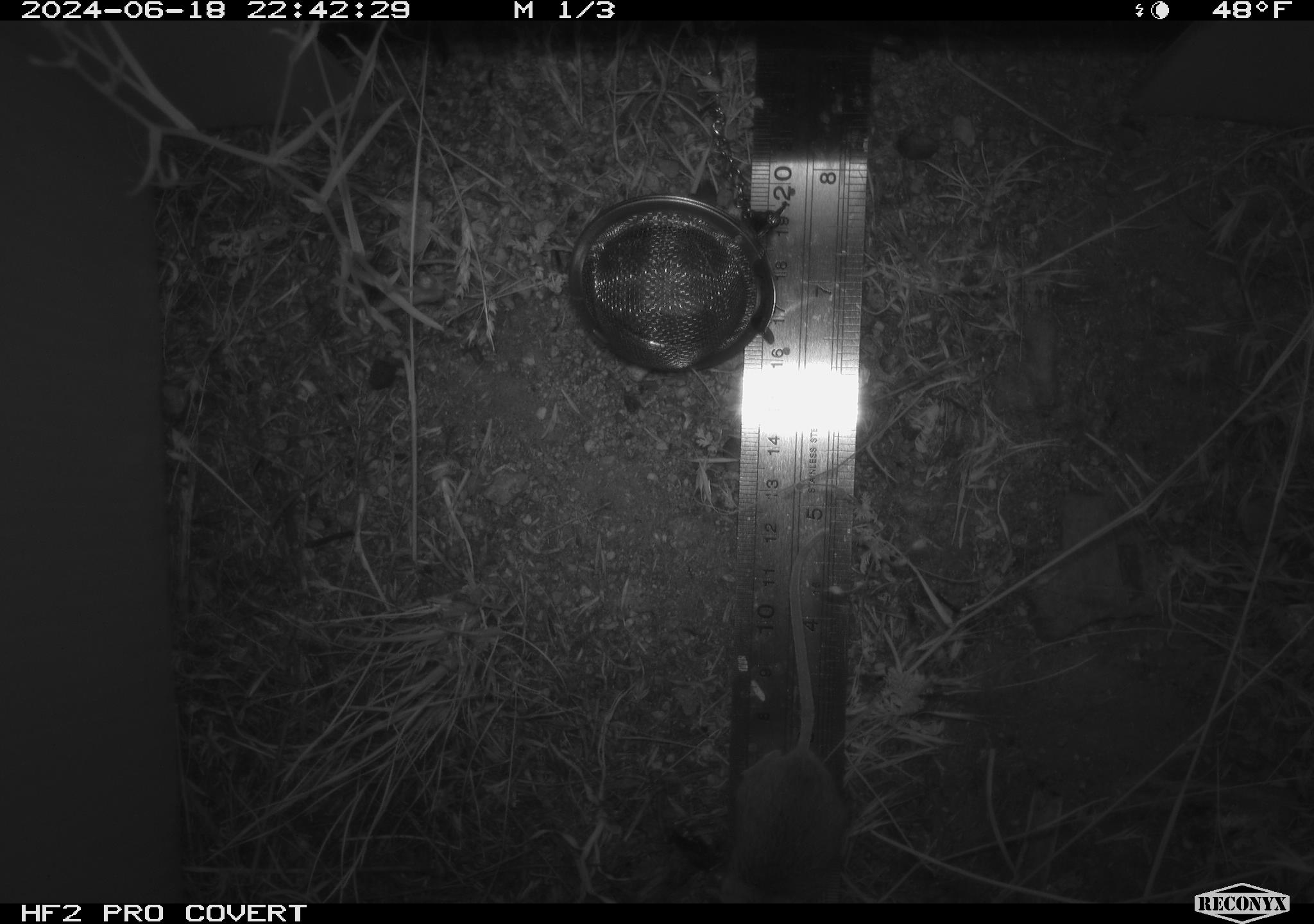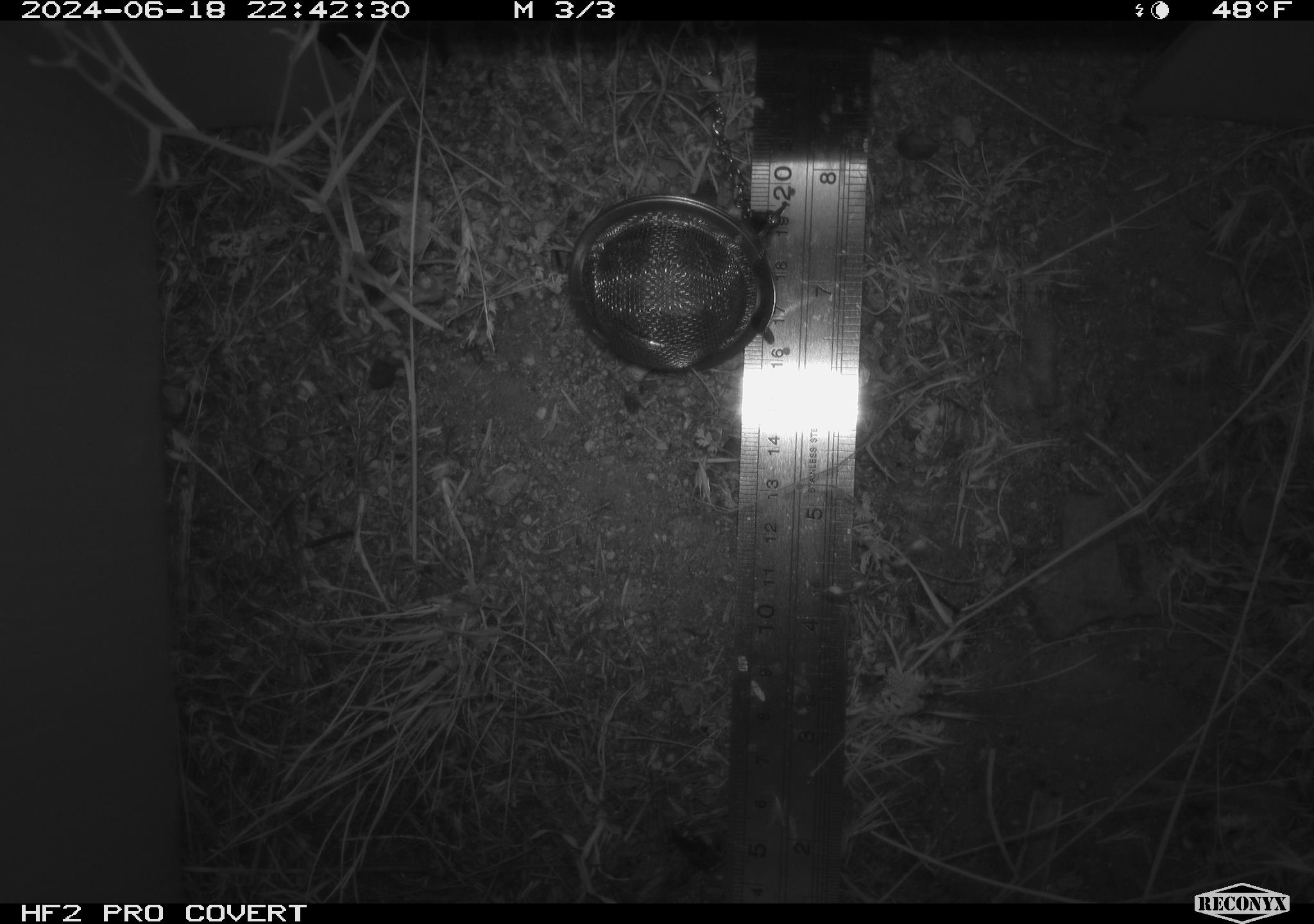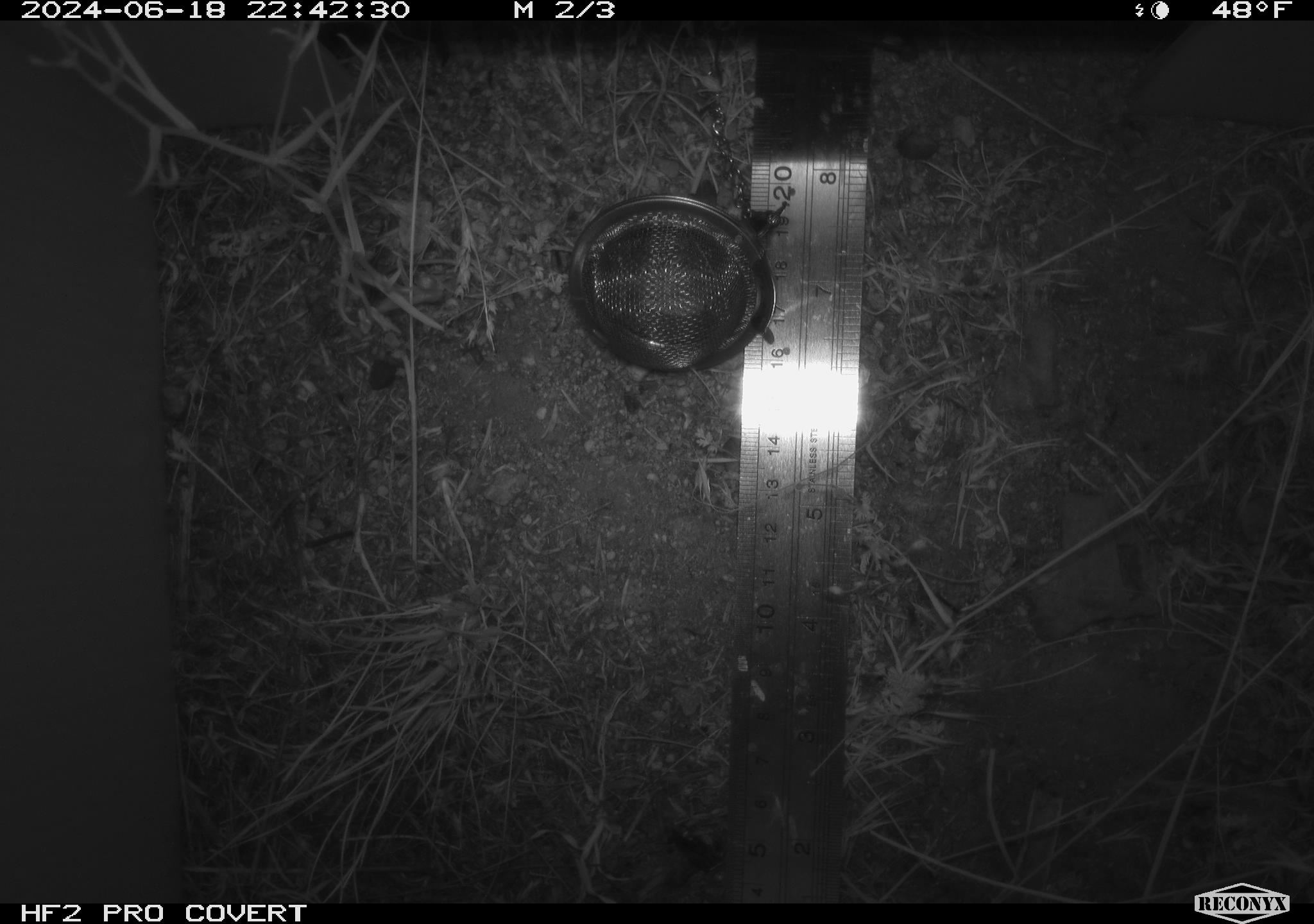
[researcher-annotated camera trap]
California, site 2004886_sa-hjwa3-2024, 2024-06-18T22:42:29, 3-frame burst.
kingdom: Animalia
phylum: Chordata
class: Mammalia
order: Rodentia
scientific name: Rodentia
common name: rodent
Rodent (Rodentia).